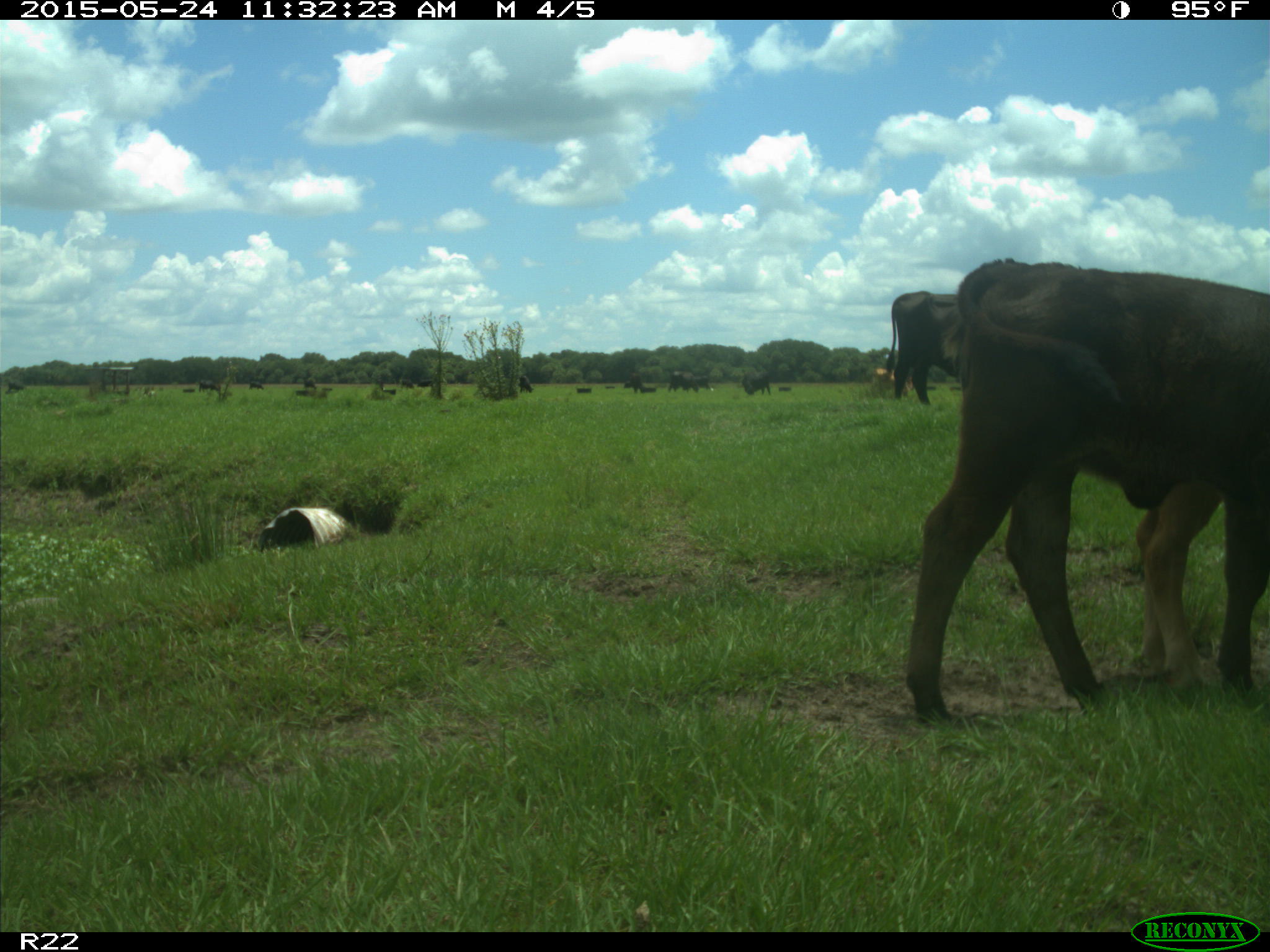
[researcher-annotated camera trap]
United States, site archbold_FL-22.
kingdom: Animalia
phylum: Chordata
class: Mammalia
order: Artiodactyla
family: Bovidae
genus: Bos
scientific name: Bos taurus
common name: domestic cow